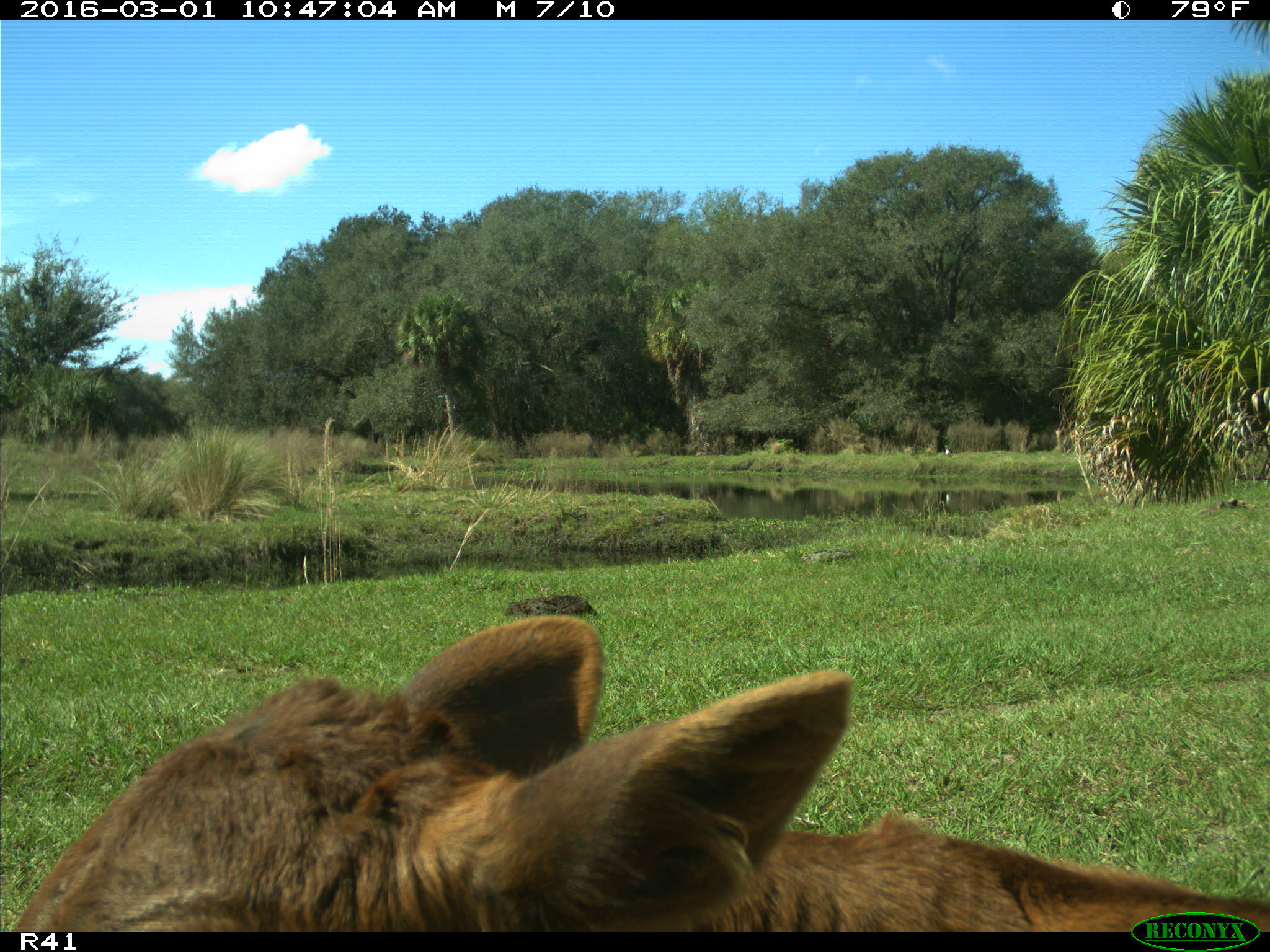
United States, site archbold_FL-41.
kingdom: Animalia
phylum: Chordata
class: Mammalia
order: Artiodactyla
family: Bovidae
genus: Bos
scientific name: Bos taurus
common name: domestic cow